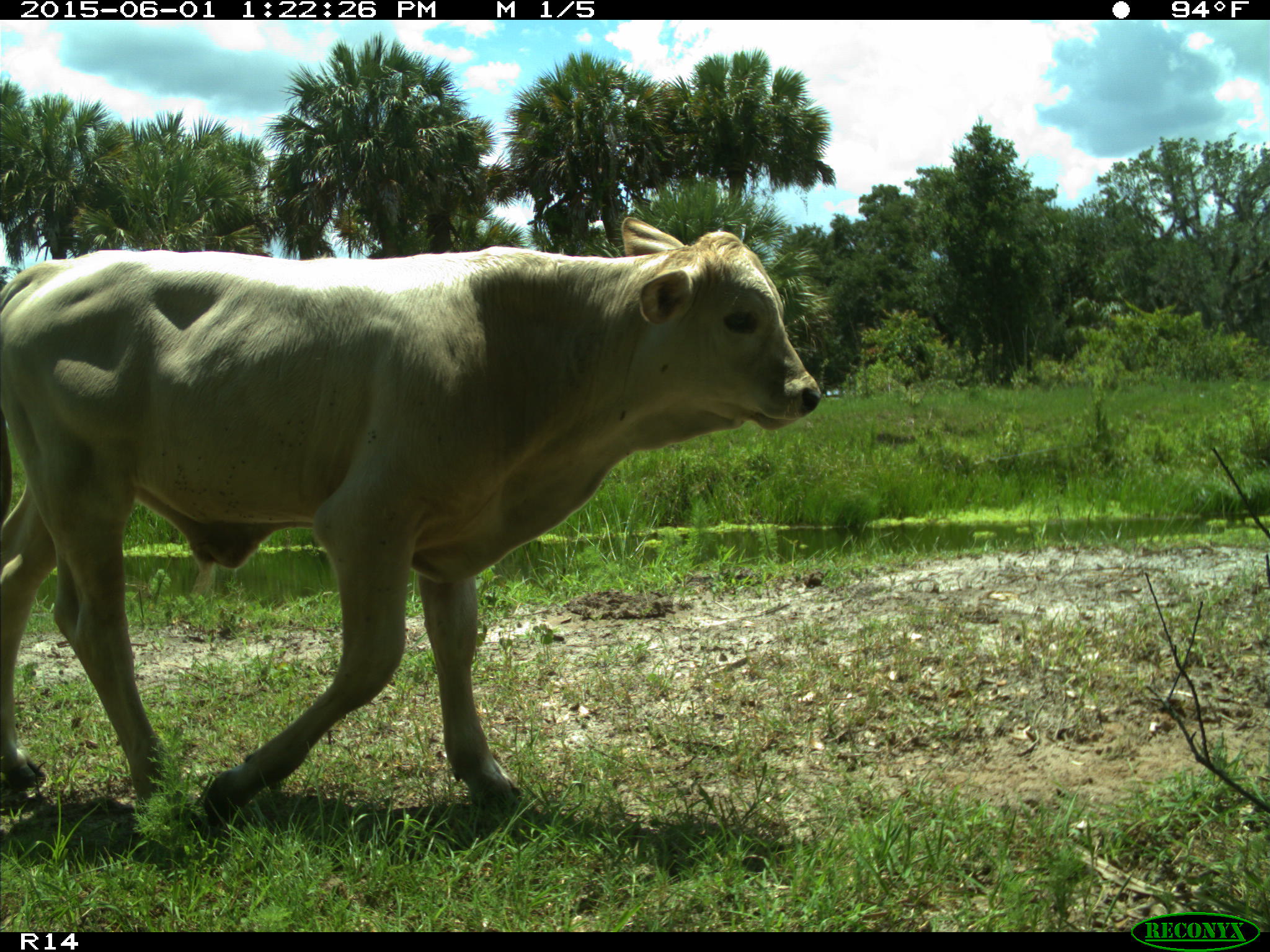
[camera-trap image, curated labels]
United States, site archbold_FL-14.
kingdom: Animalia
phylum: Chordata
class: Mammalia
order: Artiodactyla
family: Bovidae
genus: Bos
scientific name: Bos taurus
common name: domestic cow